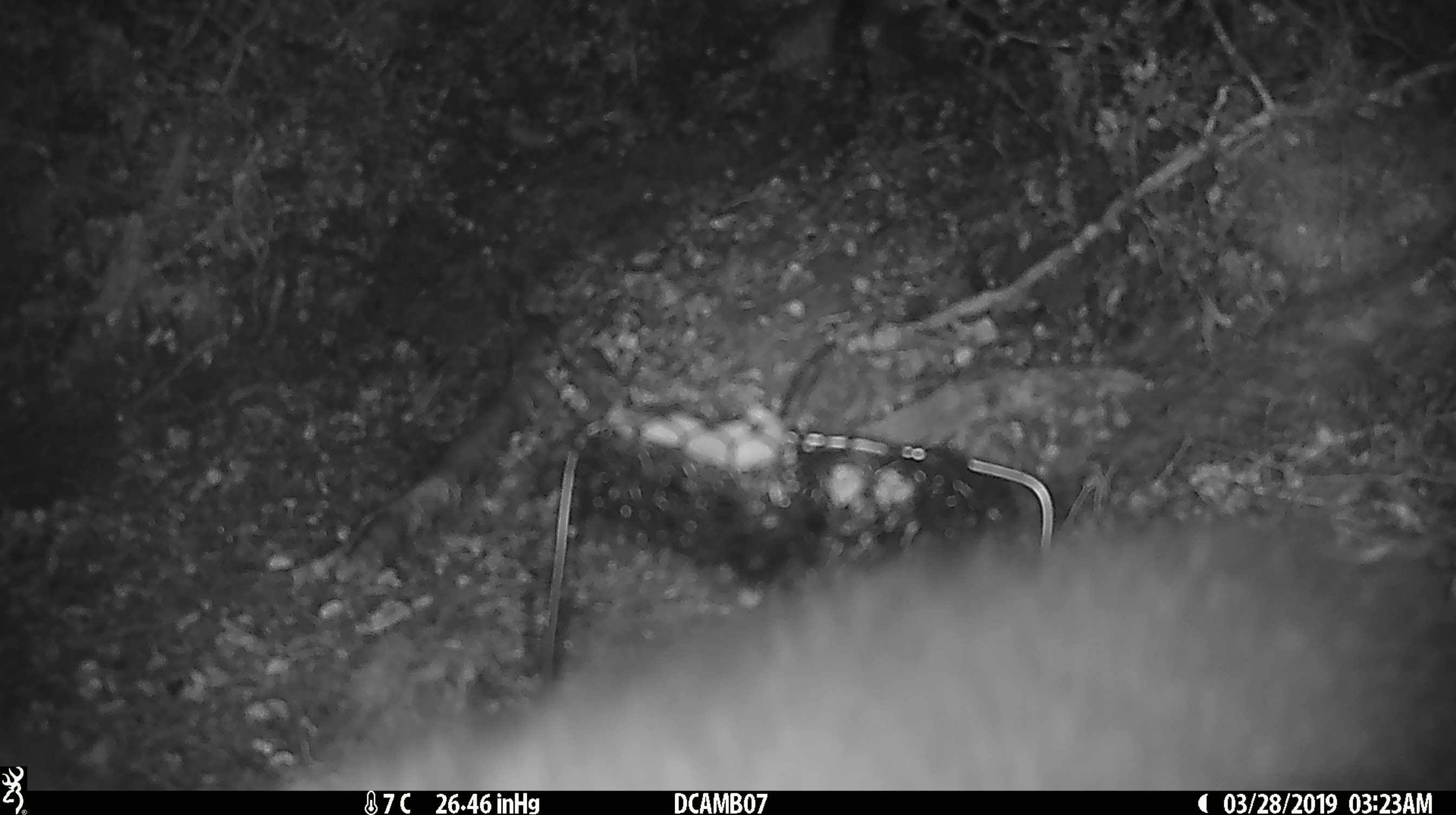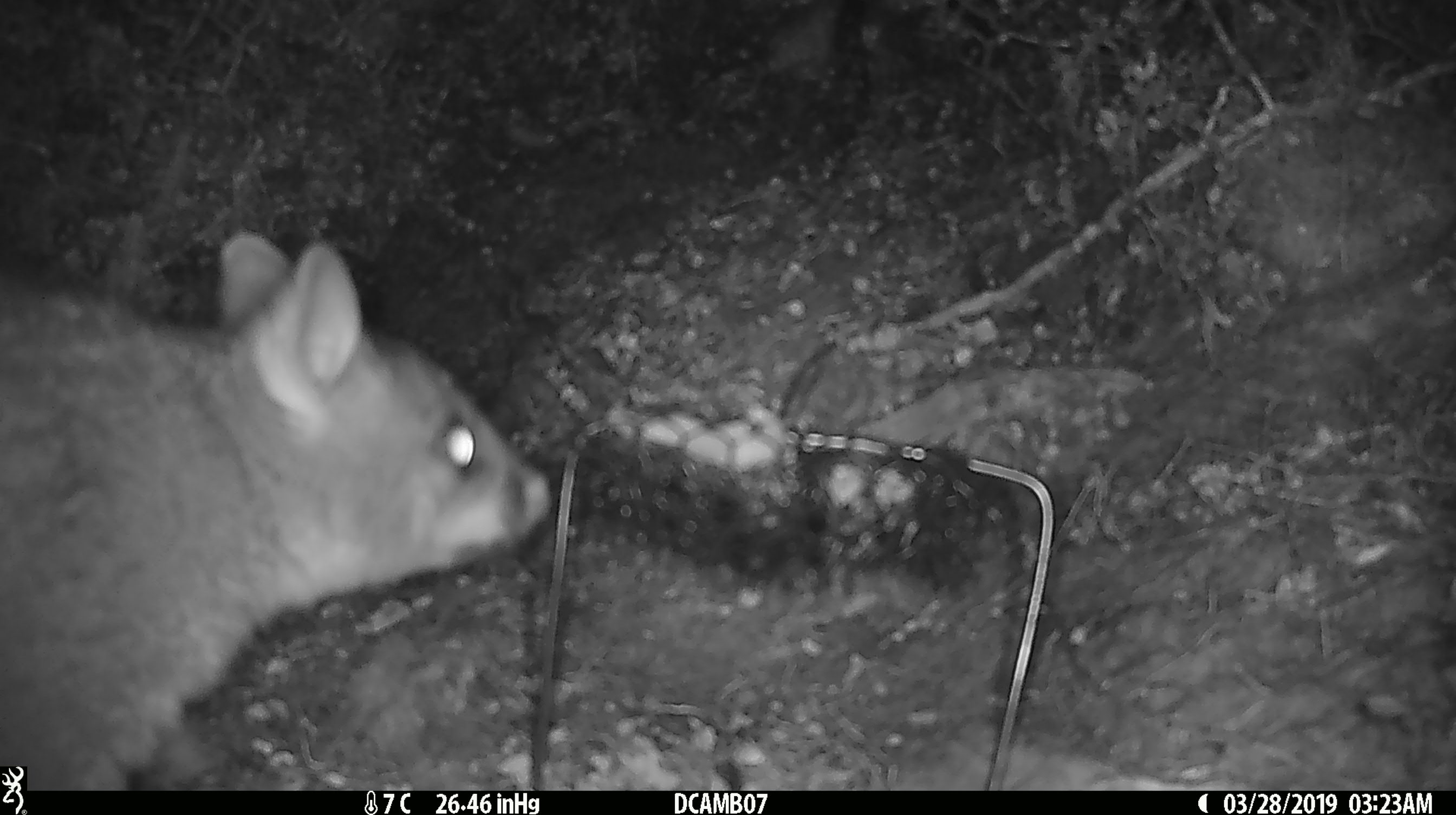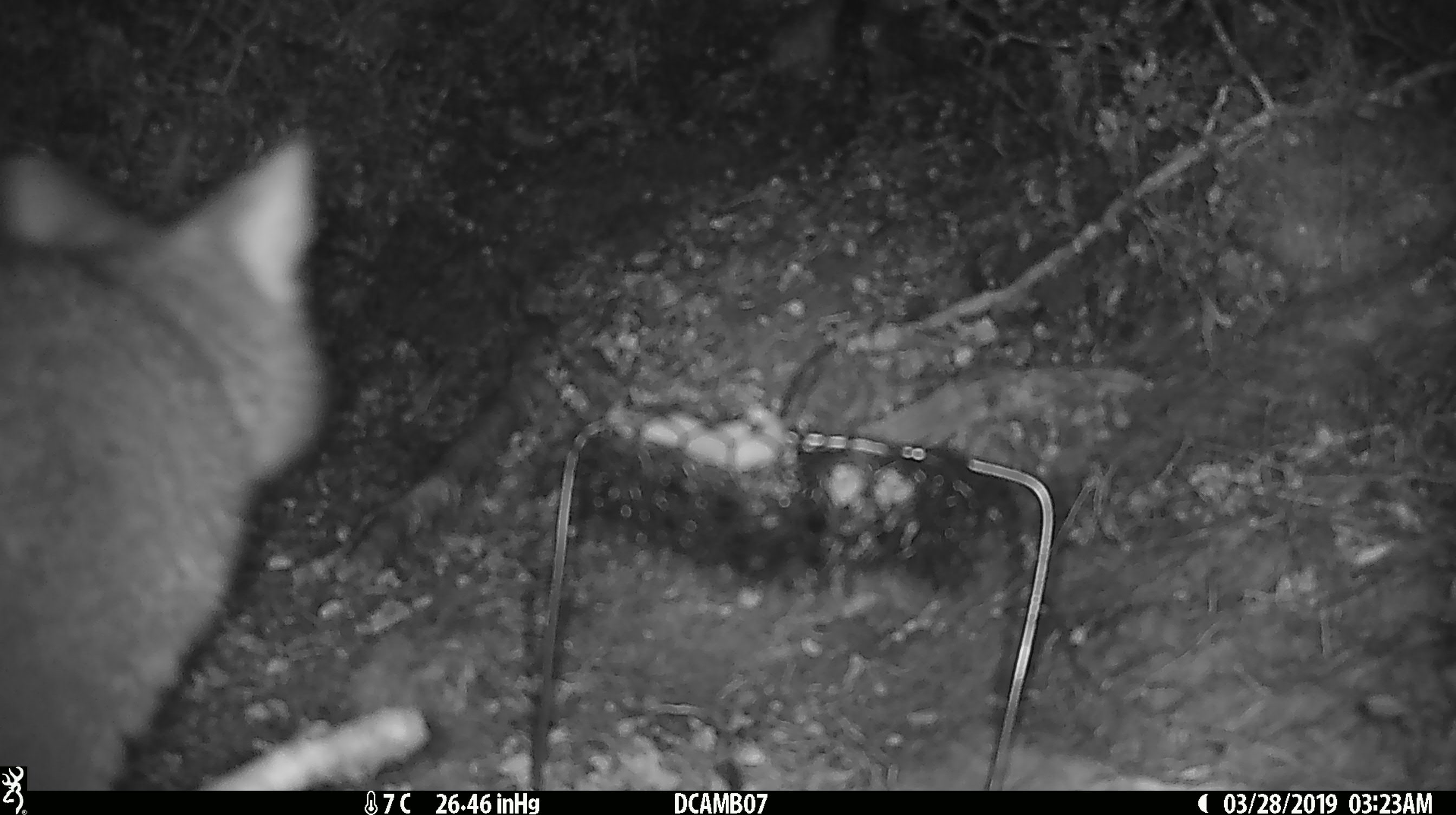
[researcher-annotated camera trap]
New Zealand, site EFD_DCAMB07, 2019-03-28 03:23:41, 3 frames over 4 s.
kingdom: Animalia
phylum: Chordata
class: Mammalia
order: Diprotodontia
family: Phalangeridae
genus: Trichosurus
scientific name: Trichosurus vulpecula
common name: common brushtail possum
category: possum